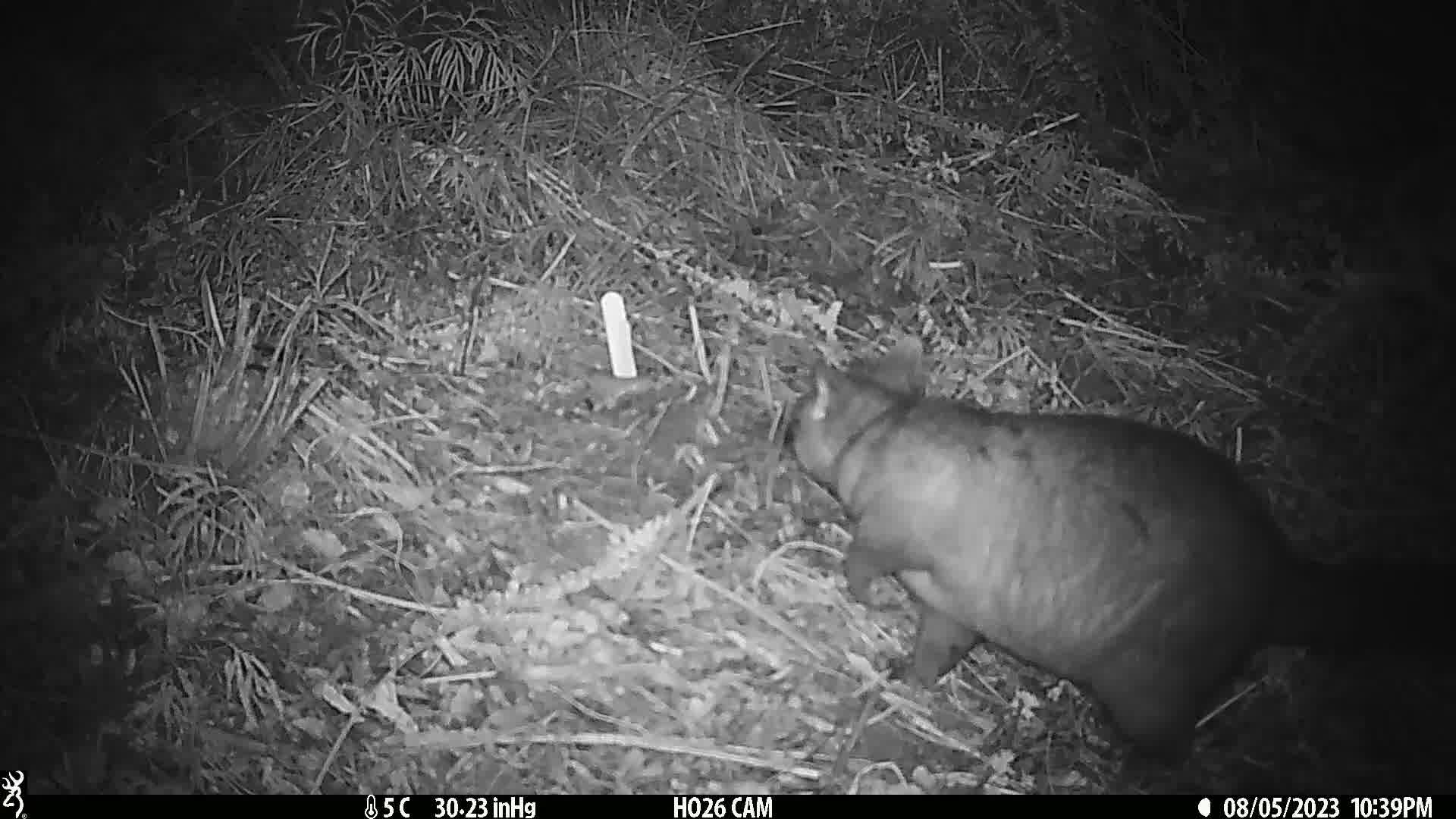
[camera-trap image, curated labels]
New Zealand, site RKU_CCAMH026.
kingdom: Animalia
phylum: Chordata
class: Mammalia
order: Diprotodontia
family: Phalangeridae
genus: Trichosurus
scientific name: Trichosurus vulpecula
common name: common brushtail possum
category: possum